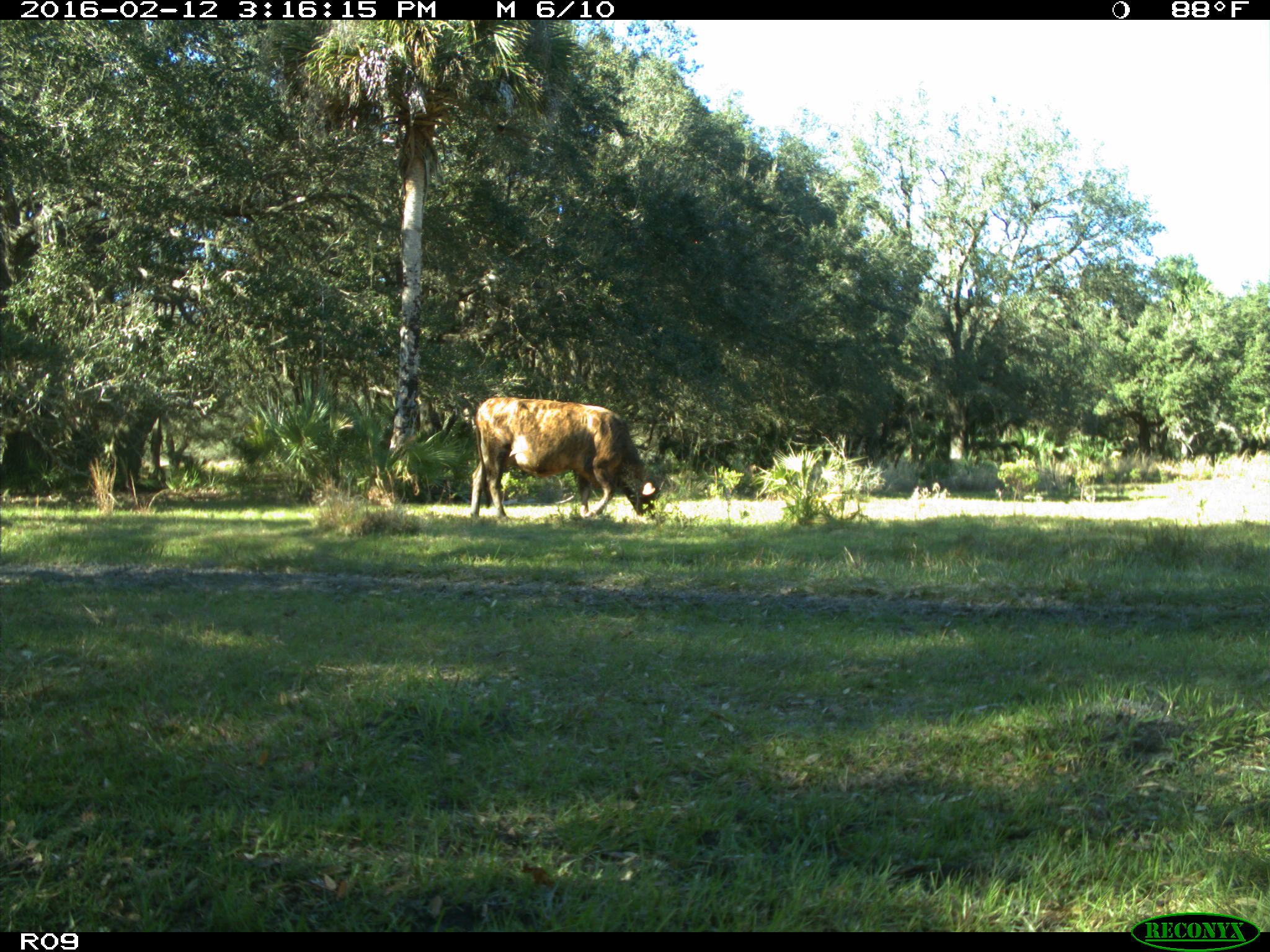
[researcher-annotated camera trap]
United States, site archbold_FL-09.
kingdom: Animalia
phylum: Chordata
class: Mammalia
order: Artiodactyla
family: Bovidae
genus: Bos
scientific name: Bos taurus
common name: domestic cow